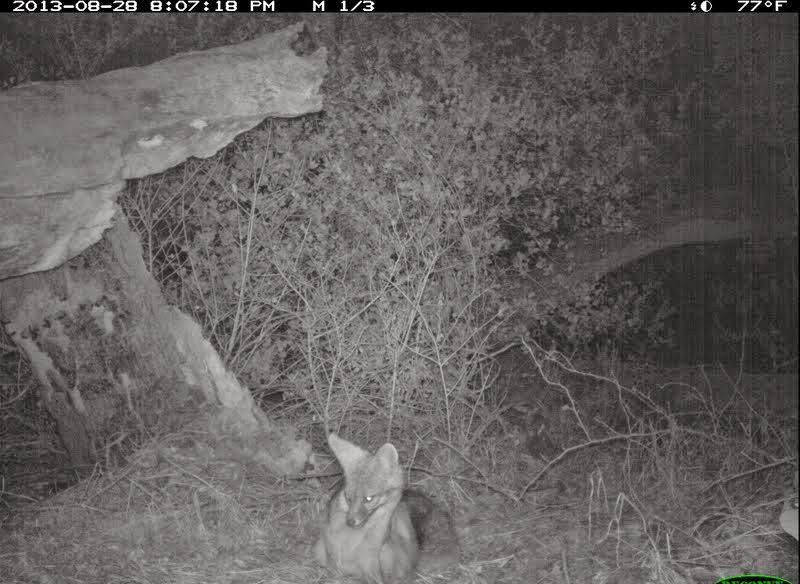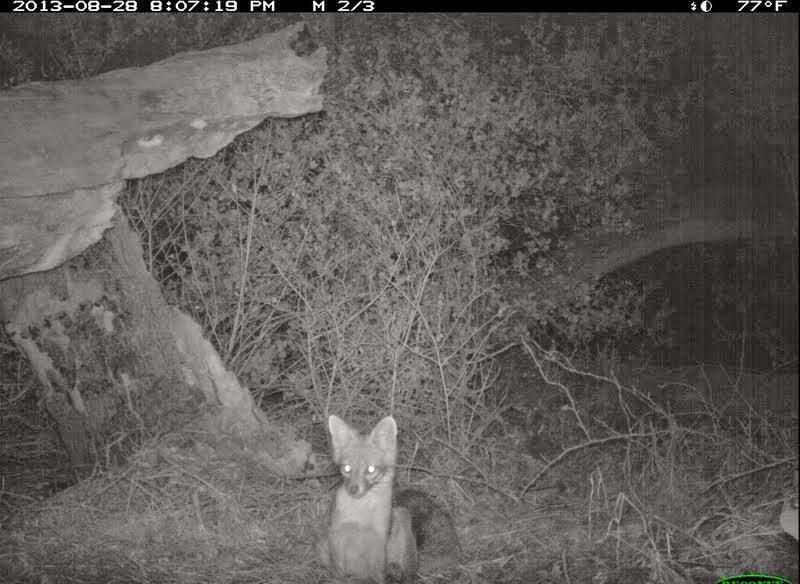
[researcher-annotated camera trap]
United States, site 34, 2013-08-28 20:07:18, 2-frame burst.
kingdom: Animalia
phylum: Chordata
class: Mammalia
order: Carnivora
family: Canidae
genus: Urocyon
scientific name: Urocyon cinereoargenteus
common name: gray fox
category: fox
Fox (gray fox) (Urocyon cinereoargenteus).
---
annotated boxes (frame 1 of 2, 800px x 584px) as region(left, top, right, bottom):
fox: region(309, 431, 460, 584)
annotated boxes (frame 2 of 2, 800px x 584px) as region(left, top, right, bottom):
fox: region(313, 414, 468, 583)